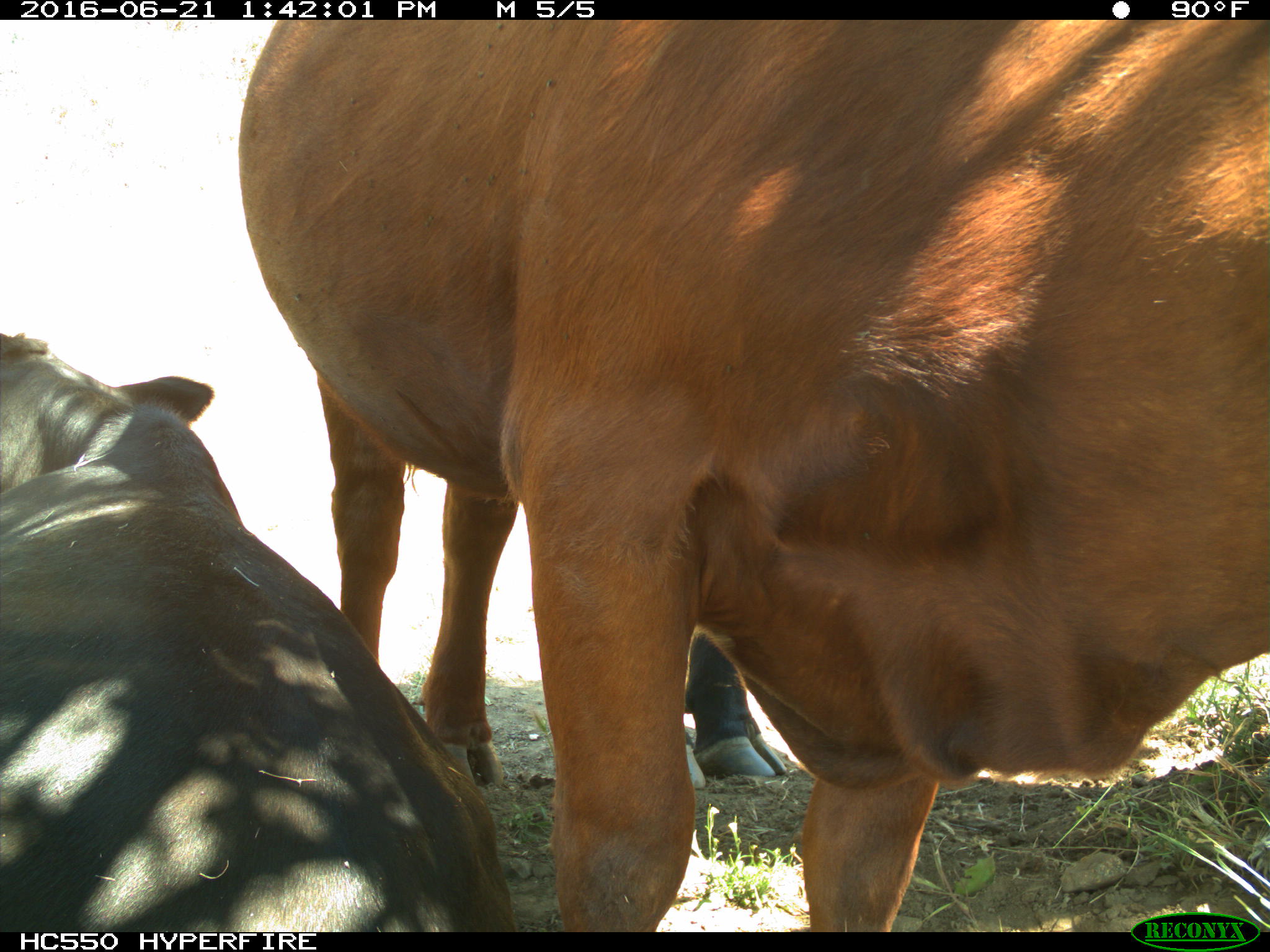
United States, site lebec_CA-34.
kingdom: Animalia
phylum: Chordata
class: Mammalia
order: Artiodactyla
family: Bovidae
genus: Bos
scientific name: Bos taurus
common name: domestic cow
Bos taurus (domestic cow).